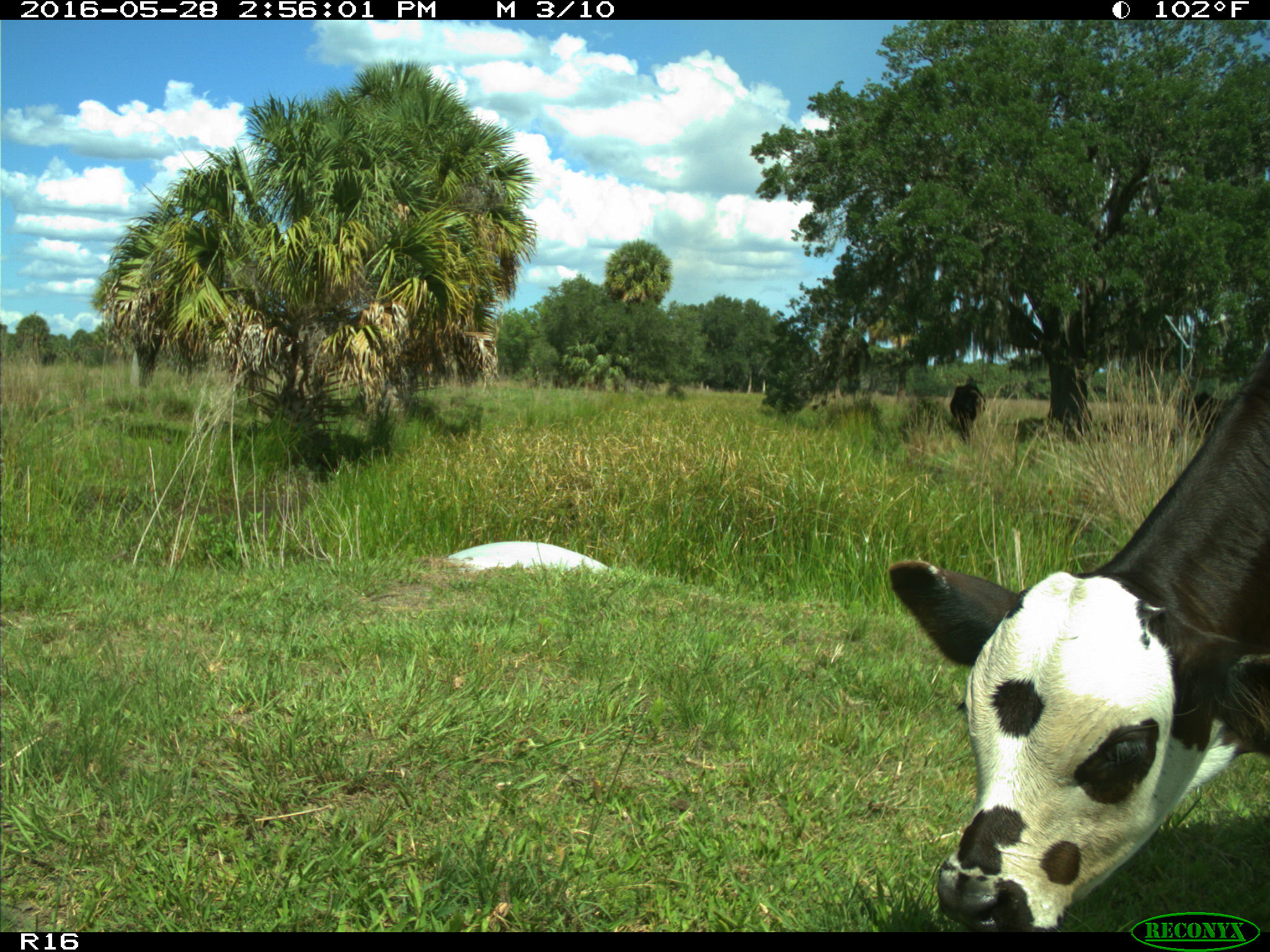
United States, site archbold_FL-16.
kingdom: Animalia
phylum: Chordata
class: Mammalia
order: Artiodactyla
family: Bovidae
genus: Bos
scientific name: Bos taurus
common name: domestic cow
Bos taurus (domestic cow).